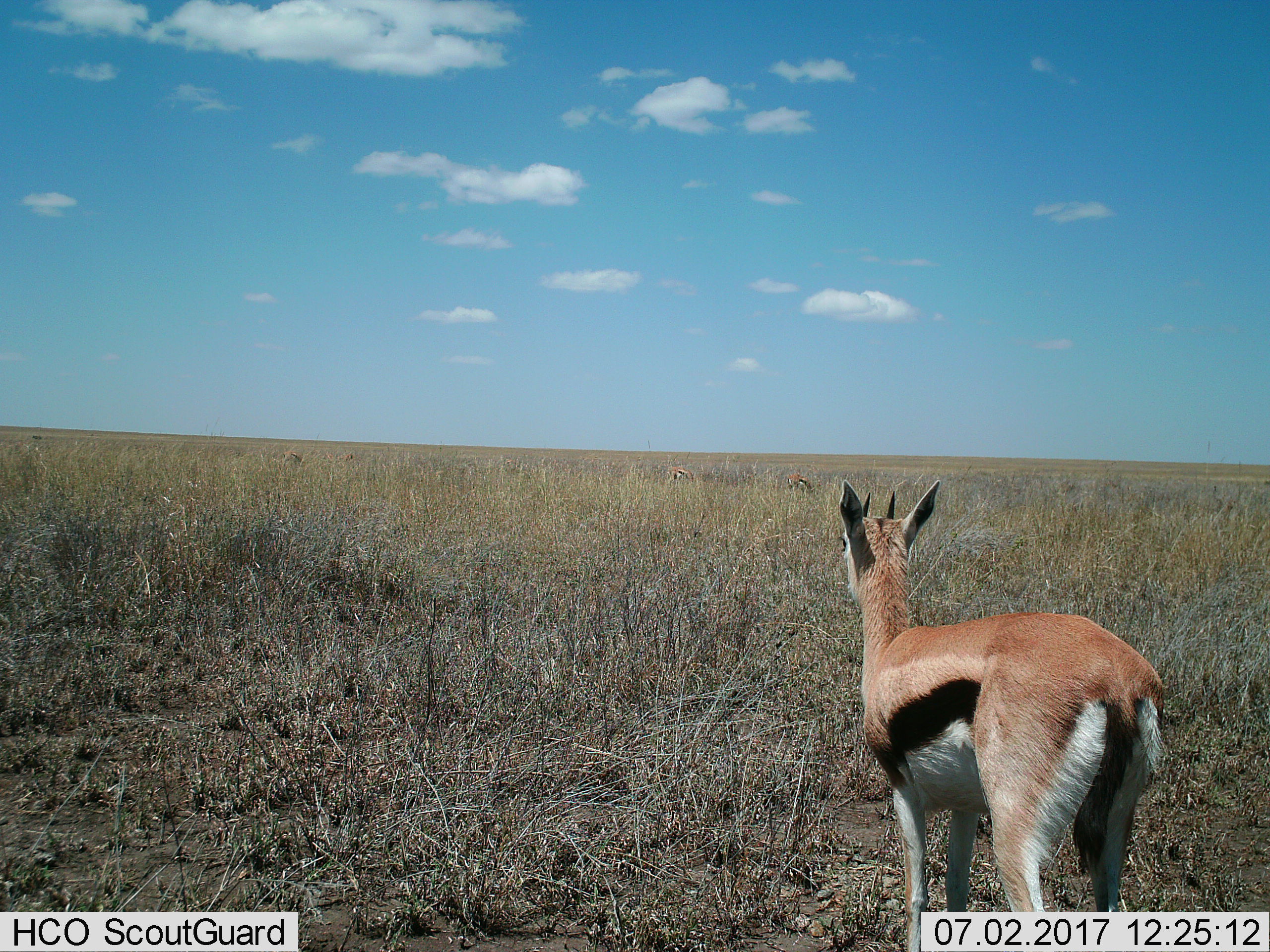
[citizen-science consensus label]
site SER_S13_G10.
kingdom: Animalia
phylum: Chordata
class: Mammalia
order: Artiodactyla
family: Bovidae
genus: Eudorcas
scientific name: Eudorcas thomsonii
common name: thomson's gazelle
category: gazellethomsons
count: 4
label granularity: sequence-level